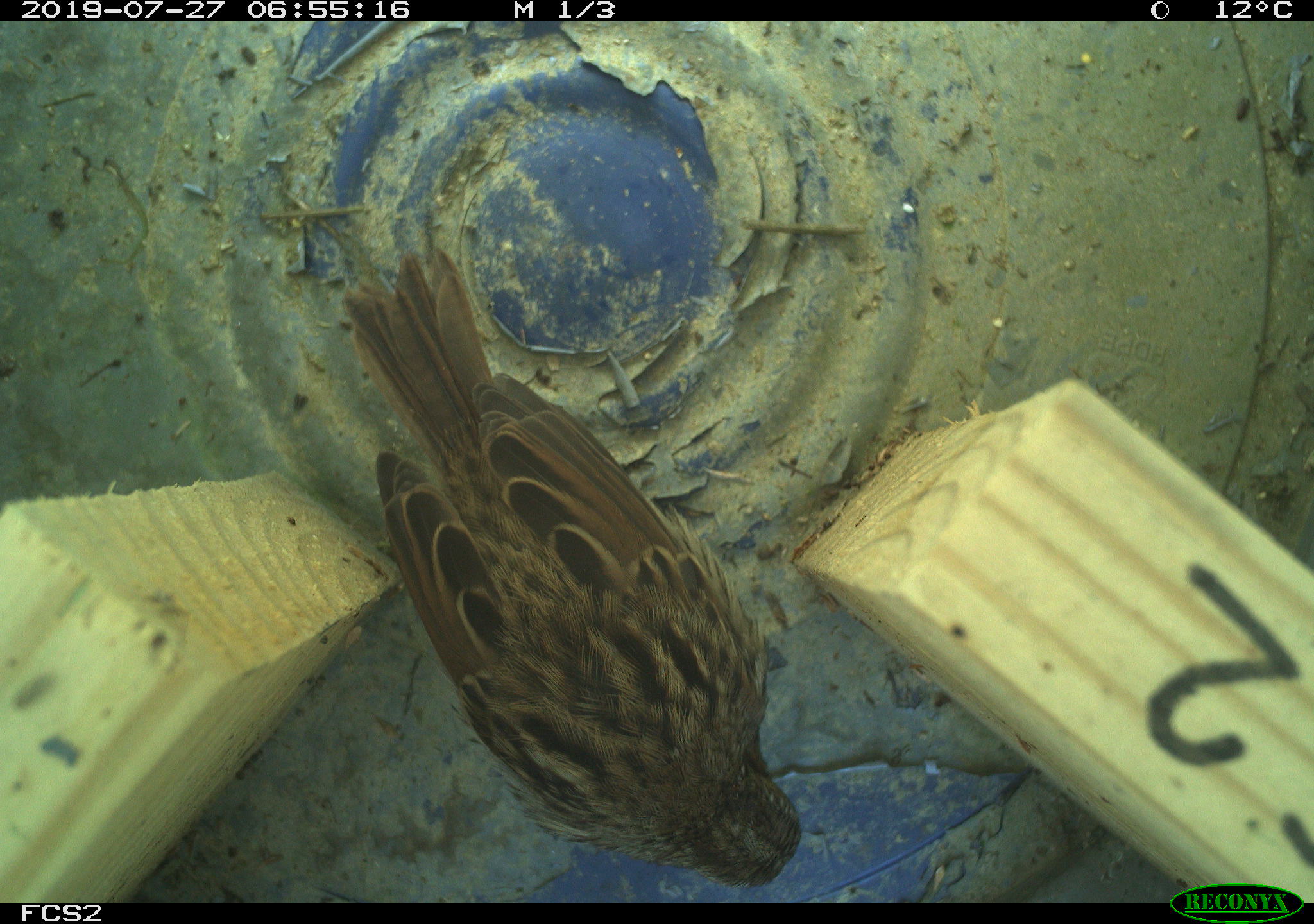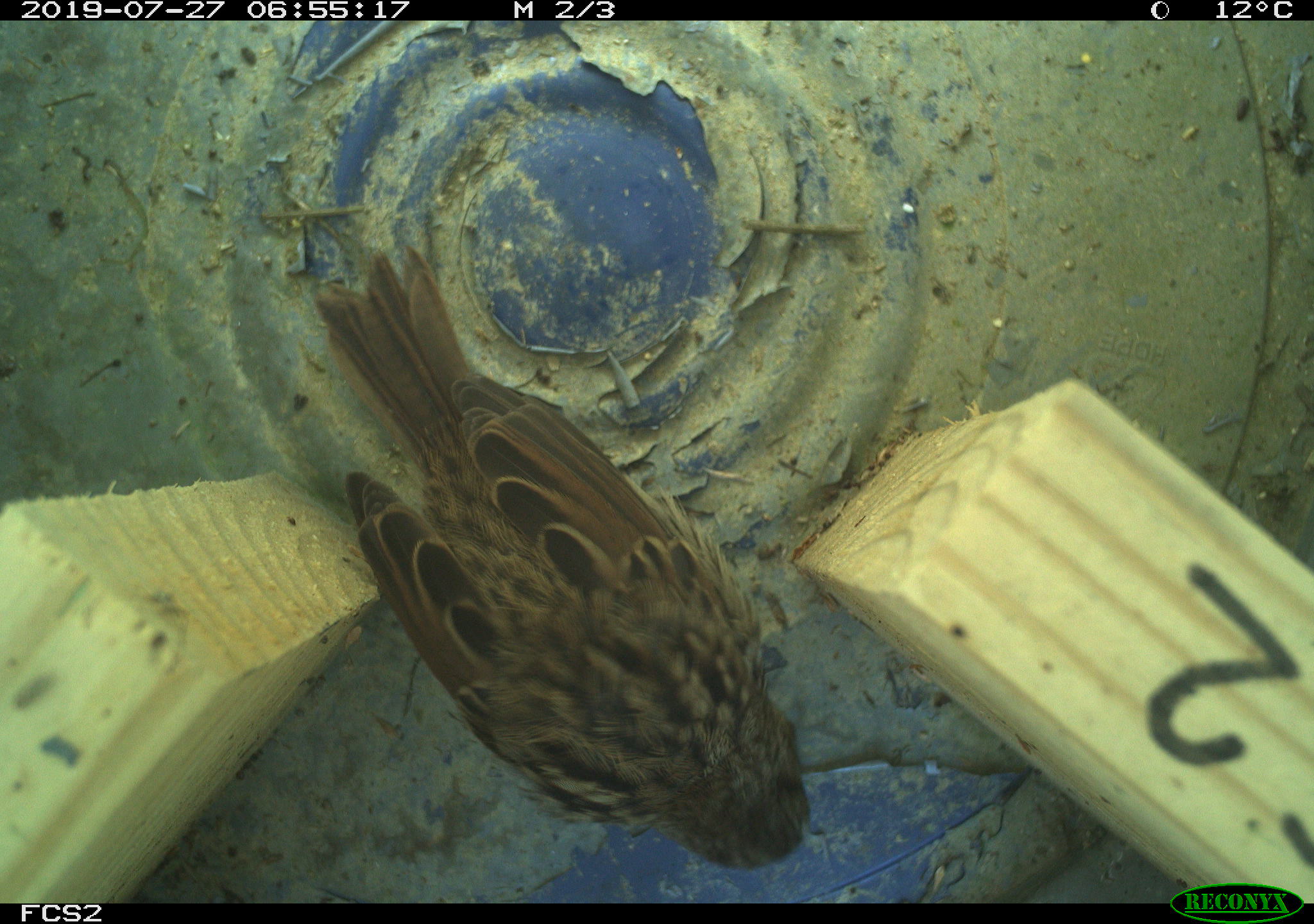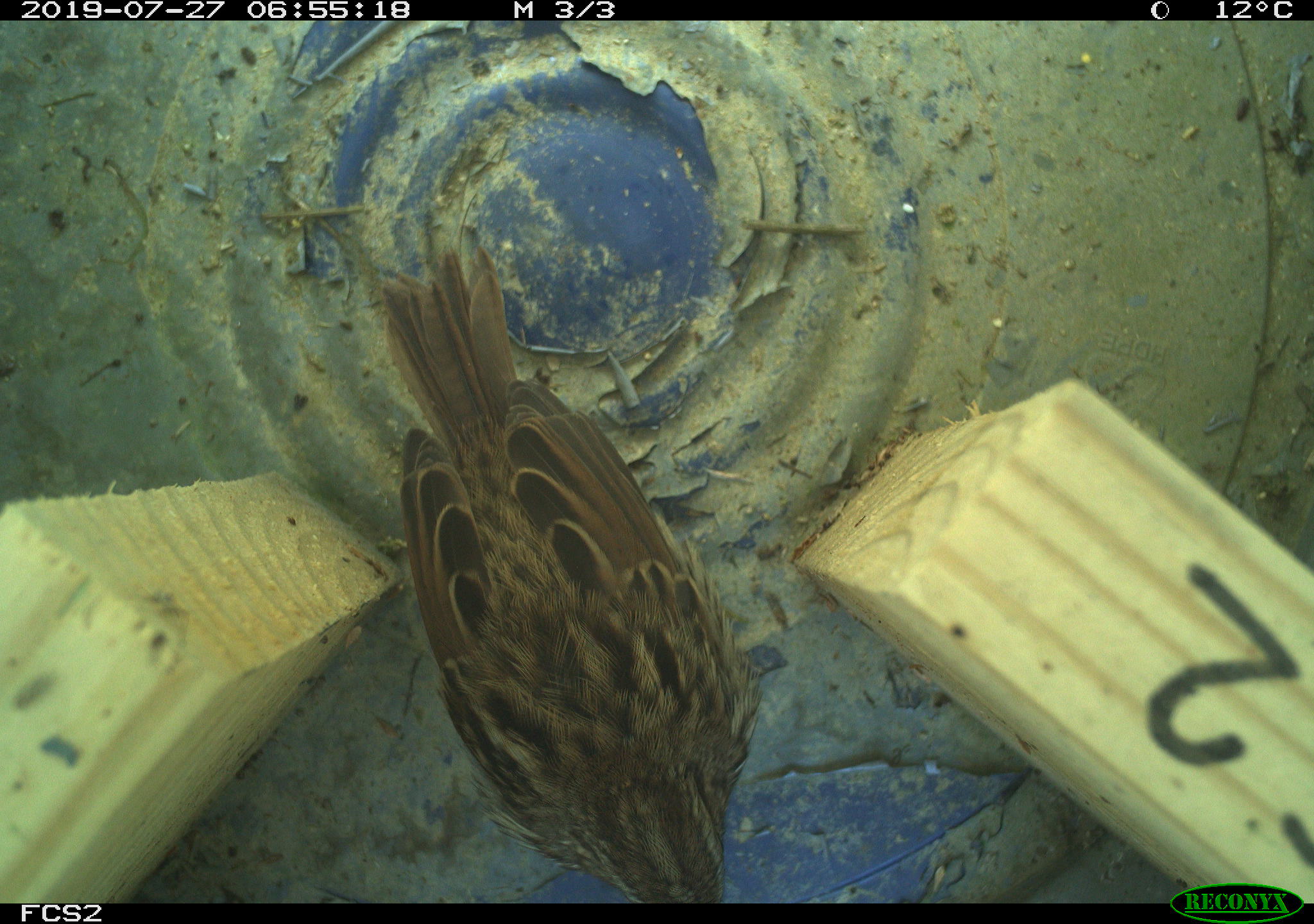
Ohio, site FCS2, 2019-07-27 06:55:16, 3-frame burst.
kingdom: Animalia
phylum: Chordata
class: Aves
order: Passeriformes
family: Passerellidae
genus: Melospiza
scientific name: Melospiza melodia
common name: song sparrow